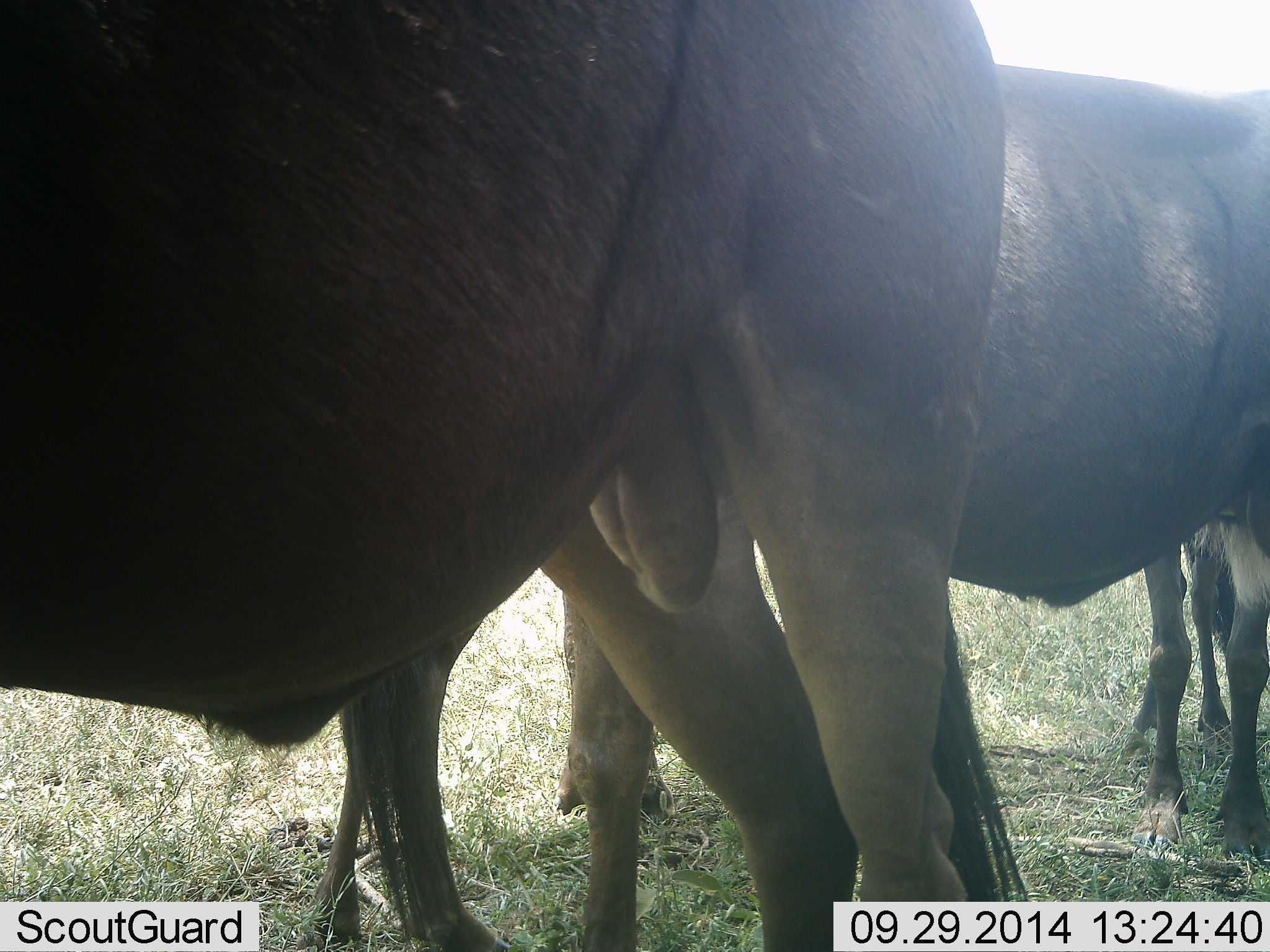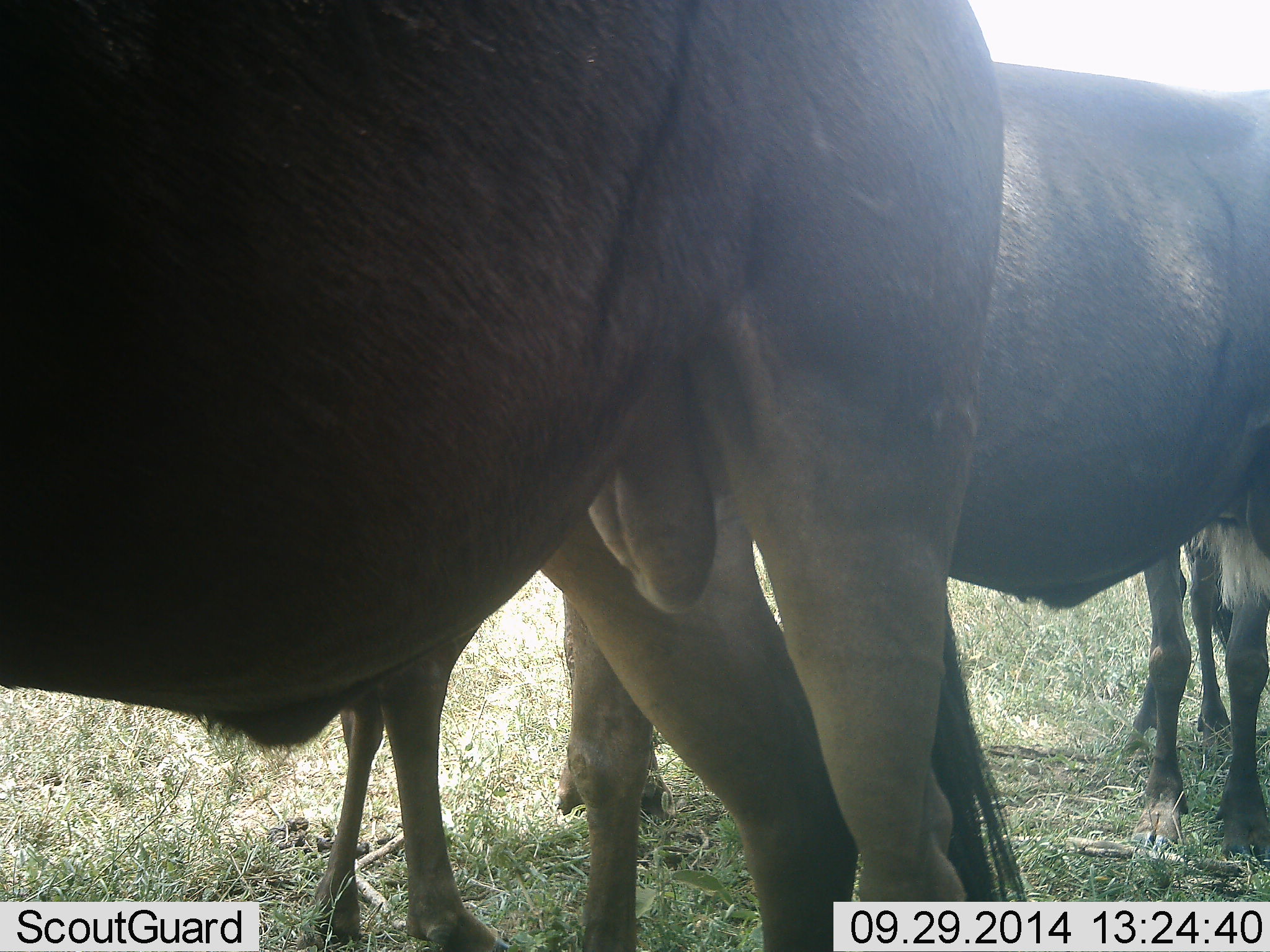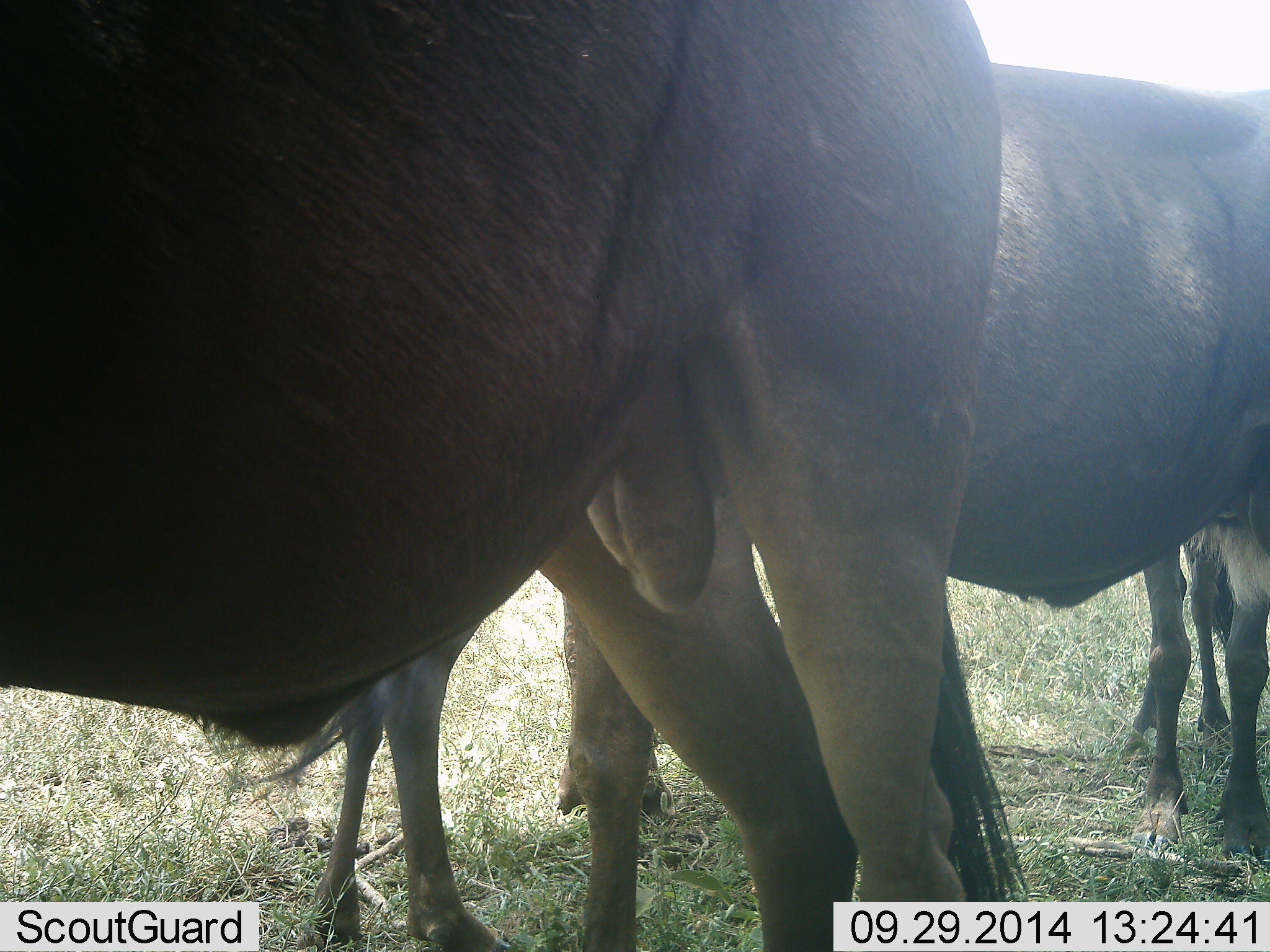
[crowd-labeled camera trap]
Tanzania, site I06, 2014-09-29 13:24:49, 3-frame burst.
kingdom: Animalia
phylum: Chordata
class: Mammalia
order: Artiodactyla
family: Bovidae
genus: Connochaetes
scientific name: Connochaetes taurinus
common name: blue wildebeest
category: wildebeest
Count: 3.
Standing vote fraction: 100%.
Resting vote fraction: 0%.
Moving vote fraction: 0%.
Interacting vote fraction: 0%.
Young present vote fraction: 10%.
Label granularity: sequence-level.